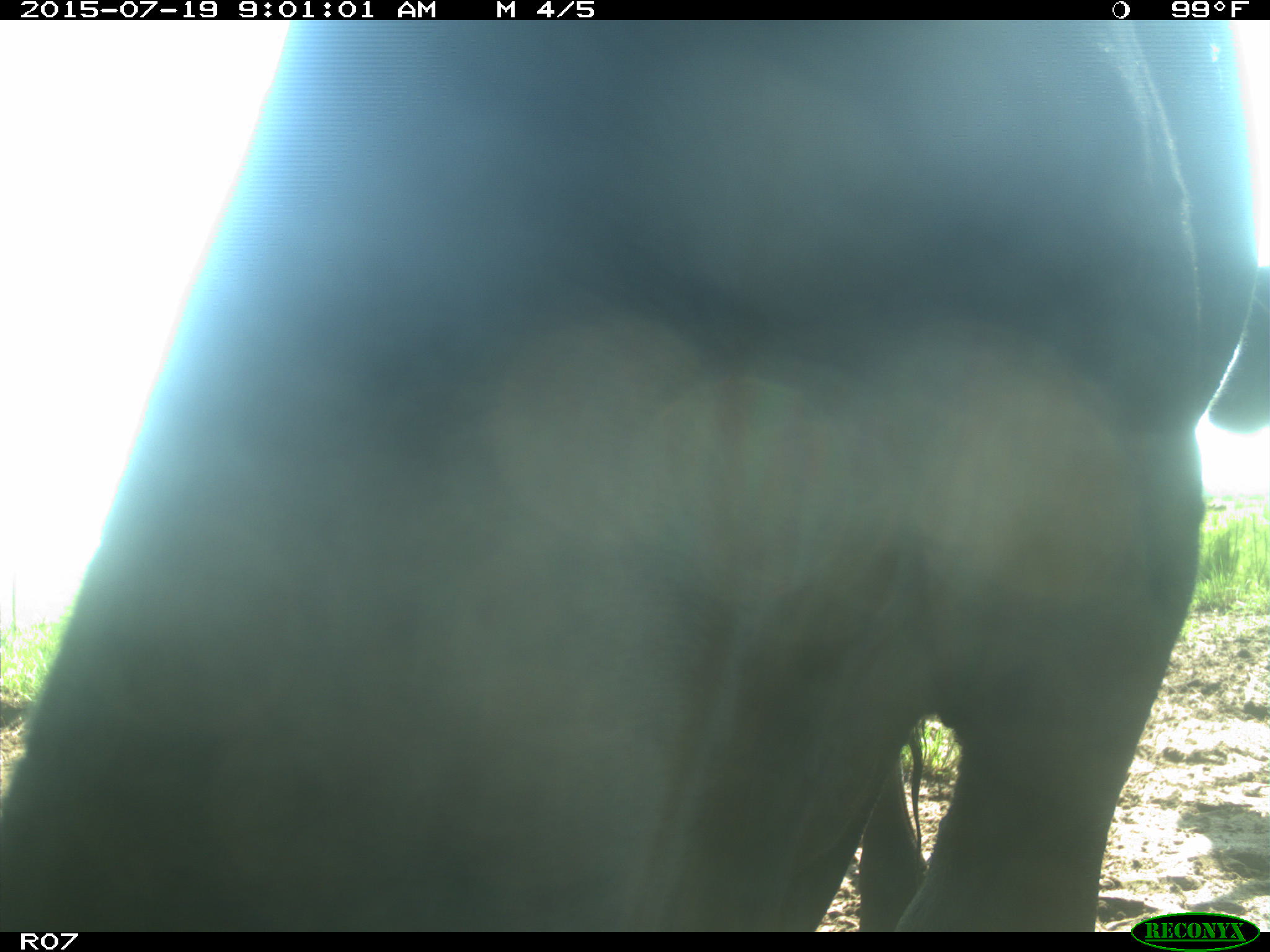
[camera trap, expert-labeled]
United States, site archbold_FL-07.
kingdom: Animalia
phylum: Chordata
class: Mammalia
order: Artiodactyla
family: Bovidae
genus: Bos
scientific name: Bos taurus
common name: domestic cow